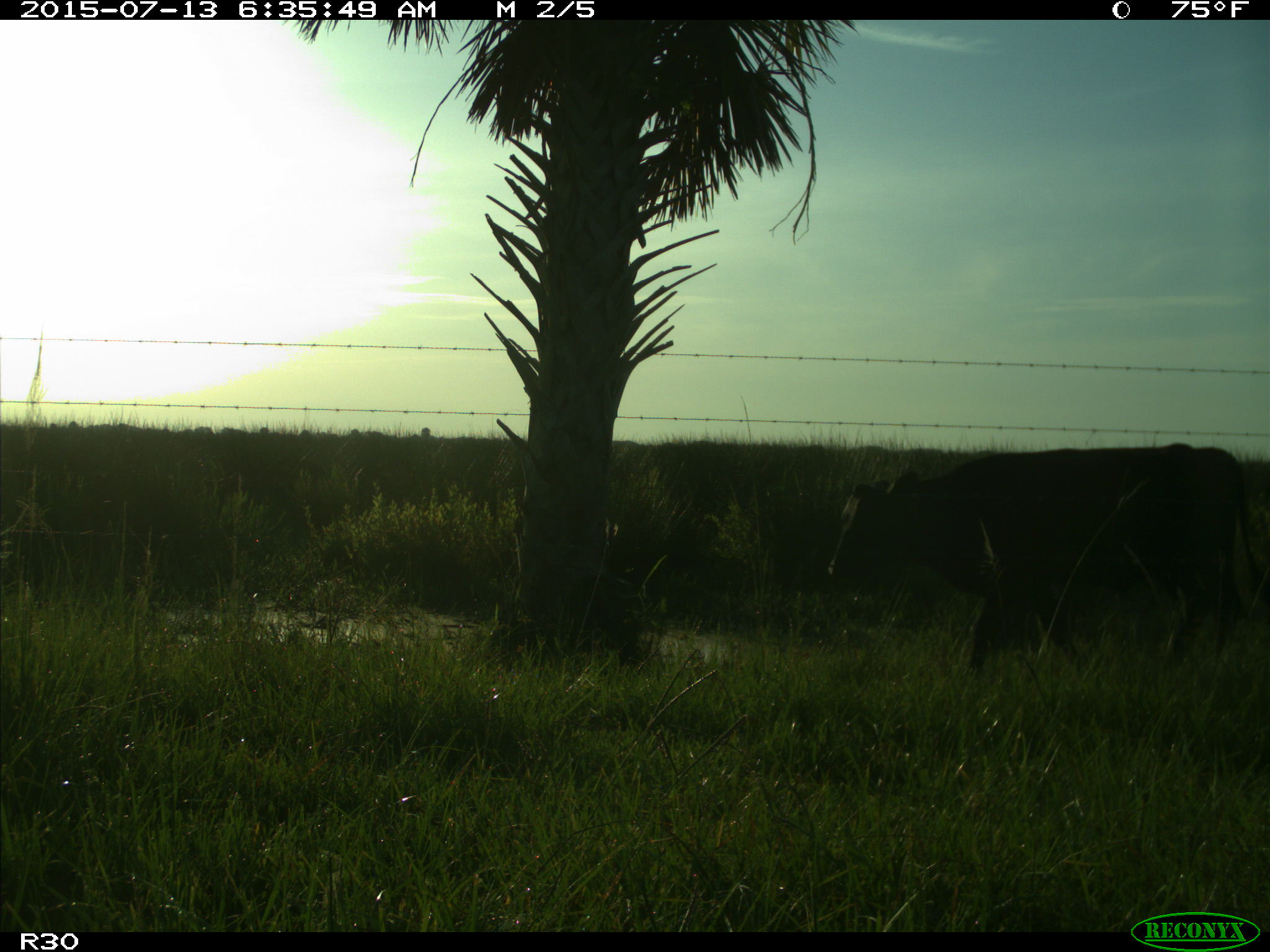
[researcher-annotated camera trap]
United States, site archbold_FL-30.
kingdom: Animalia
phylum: Chordata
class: Mammalia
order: Artiodactyla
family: Bovidae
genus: Bos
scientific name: Bos taurus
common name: domestic cow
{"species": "Bos taurus (domestic cow)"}